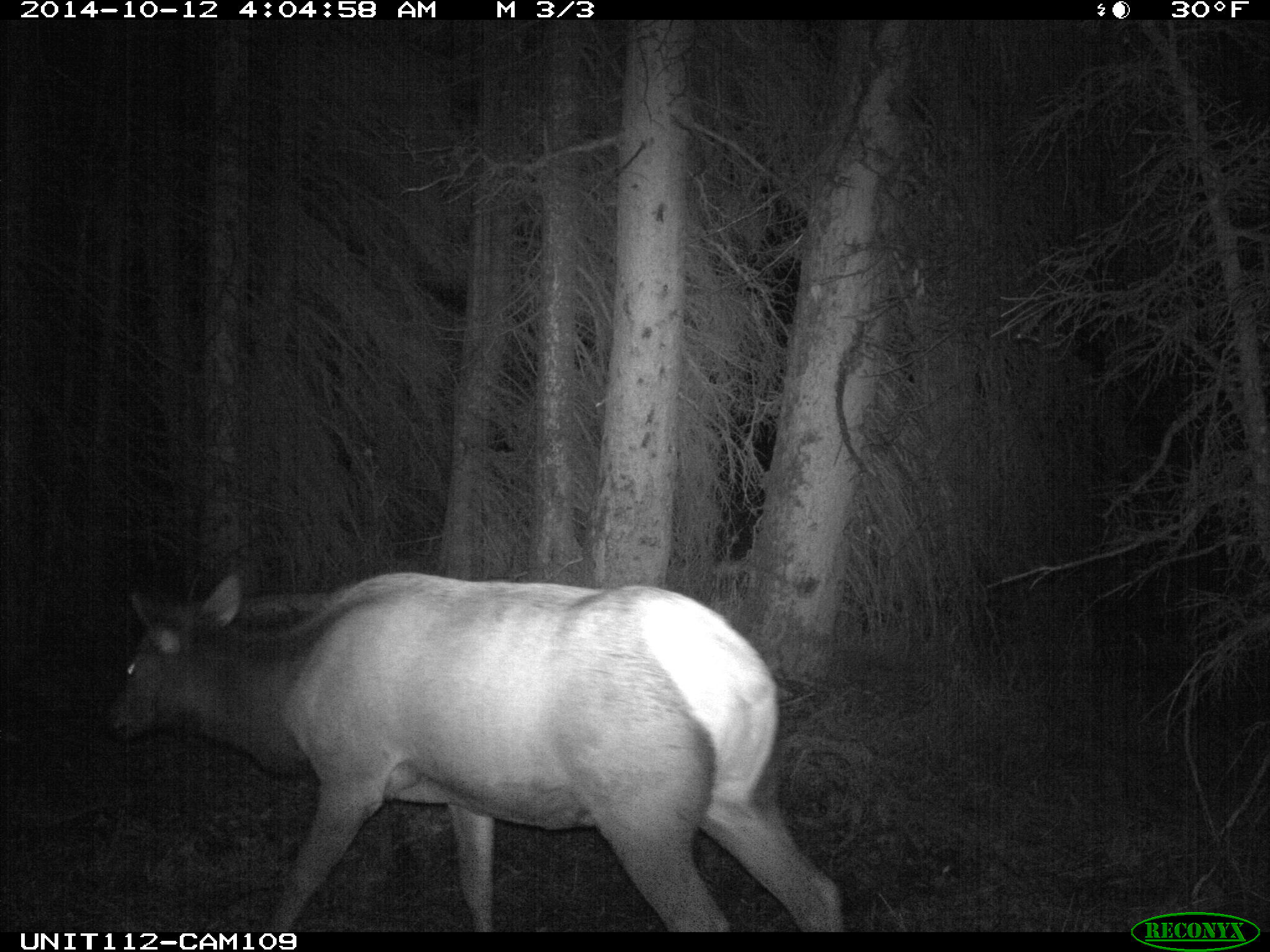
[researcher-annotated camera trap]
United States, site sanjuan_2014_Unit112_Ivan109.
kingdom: Animalia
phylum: Chordata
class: Mammalia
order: Artiodactyla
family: Cervidae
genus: Cervus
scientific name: Cervus elaphus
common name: red deer